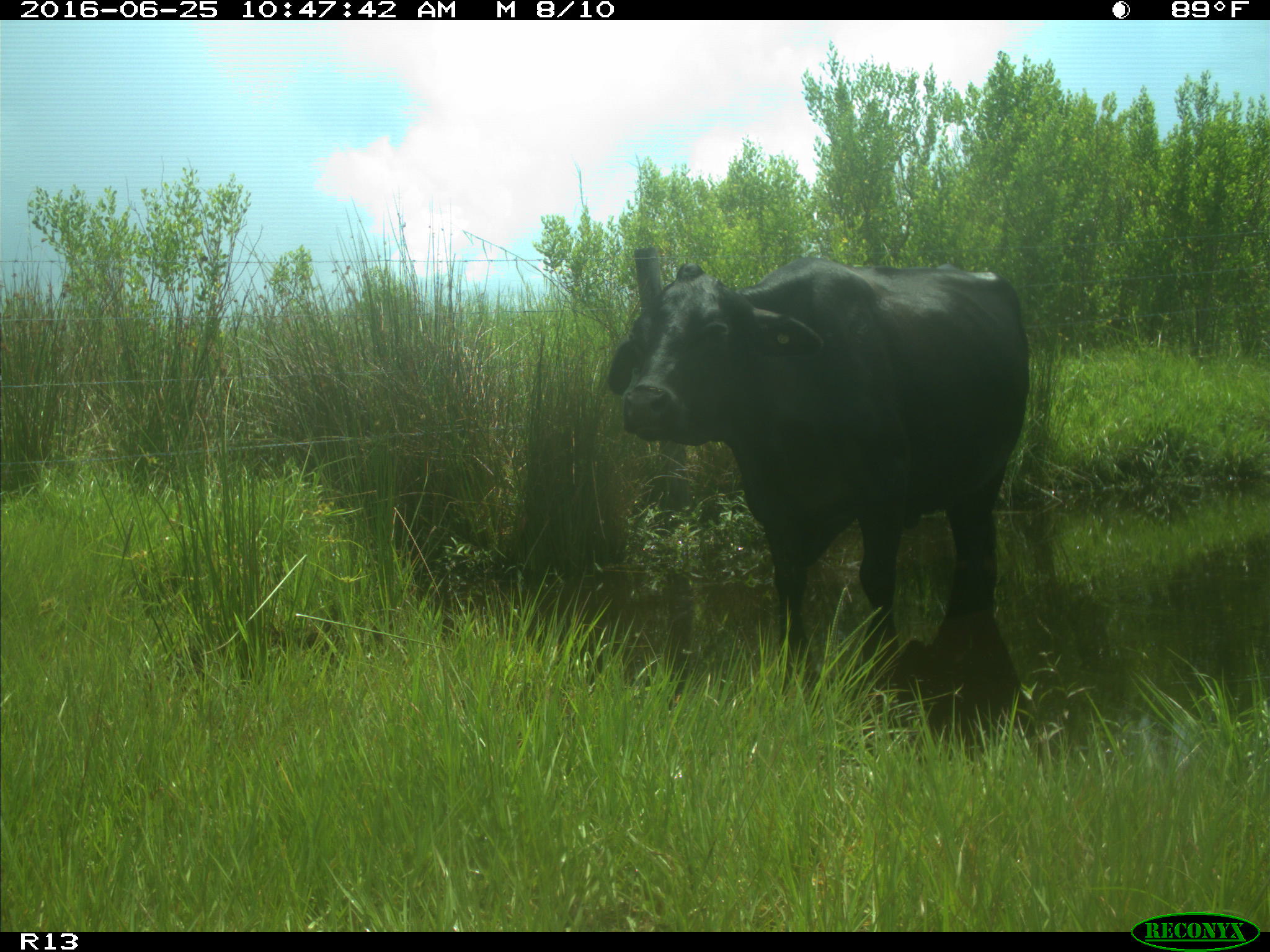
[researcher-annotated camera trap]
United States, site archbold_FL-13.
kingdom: Animalia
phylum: Chordata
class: Mammalia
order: Artiodactyla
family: Bovidae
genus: Bos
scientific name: Bos taurus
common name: domestic cow